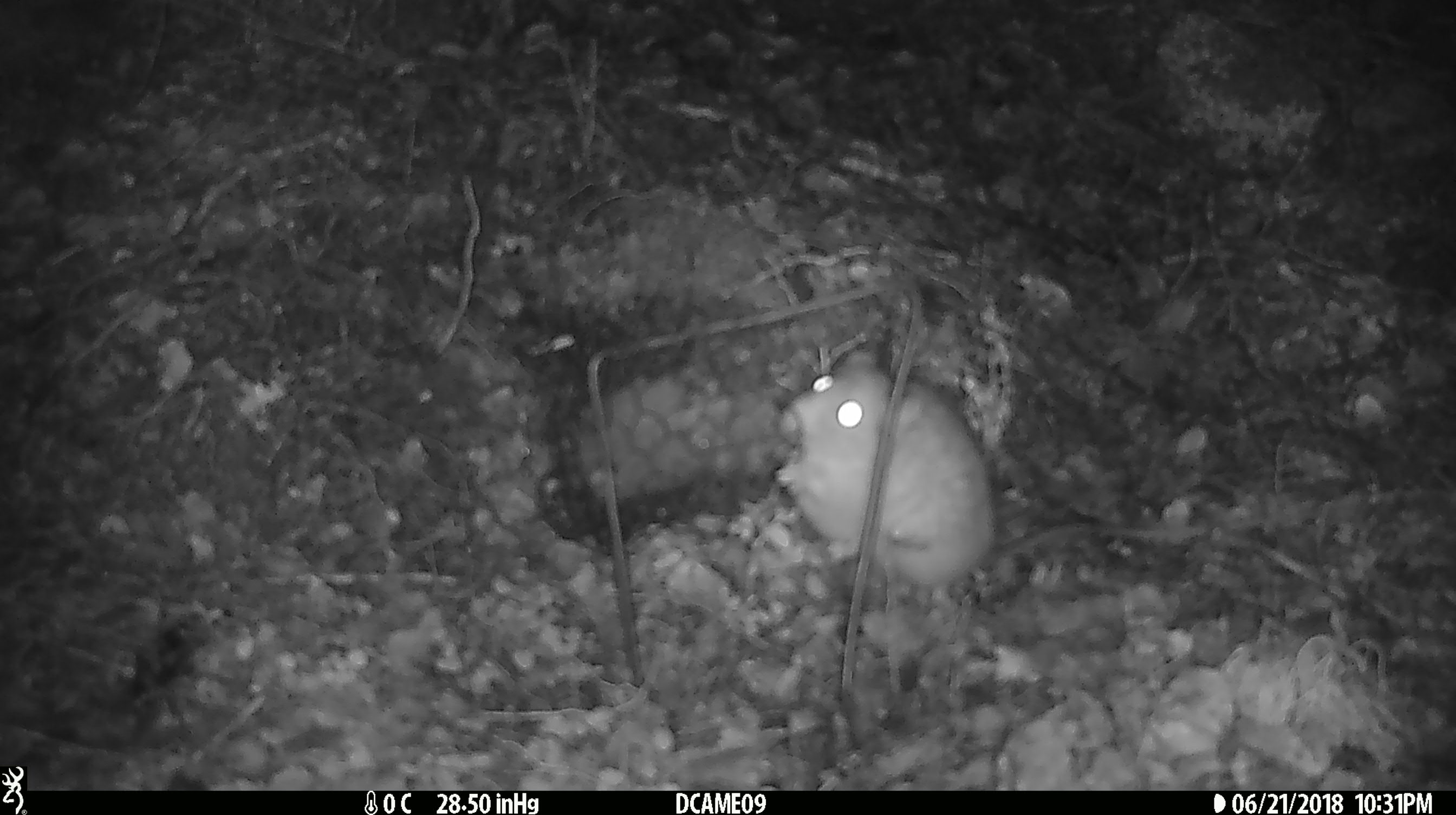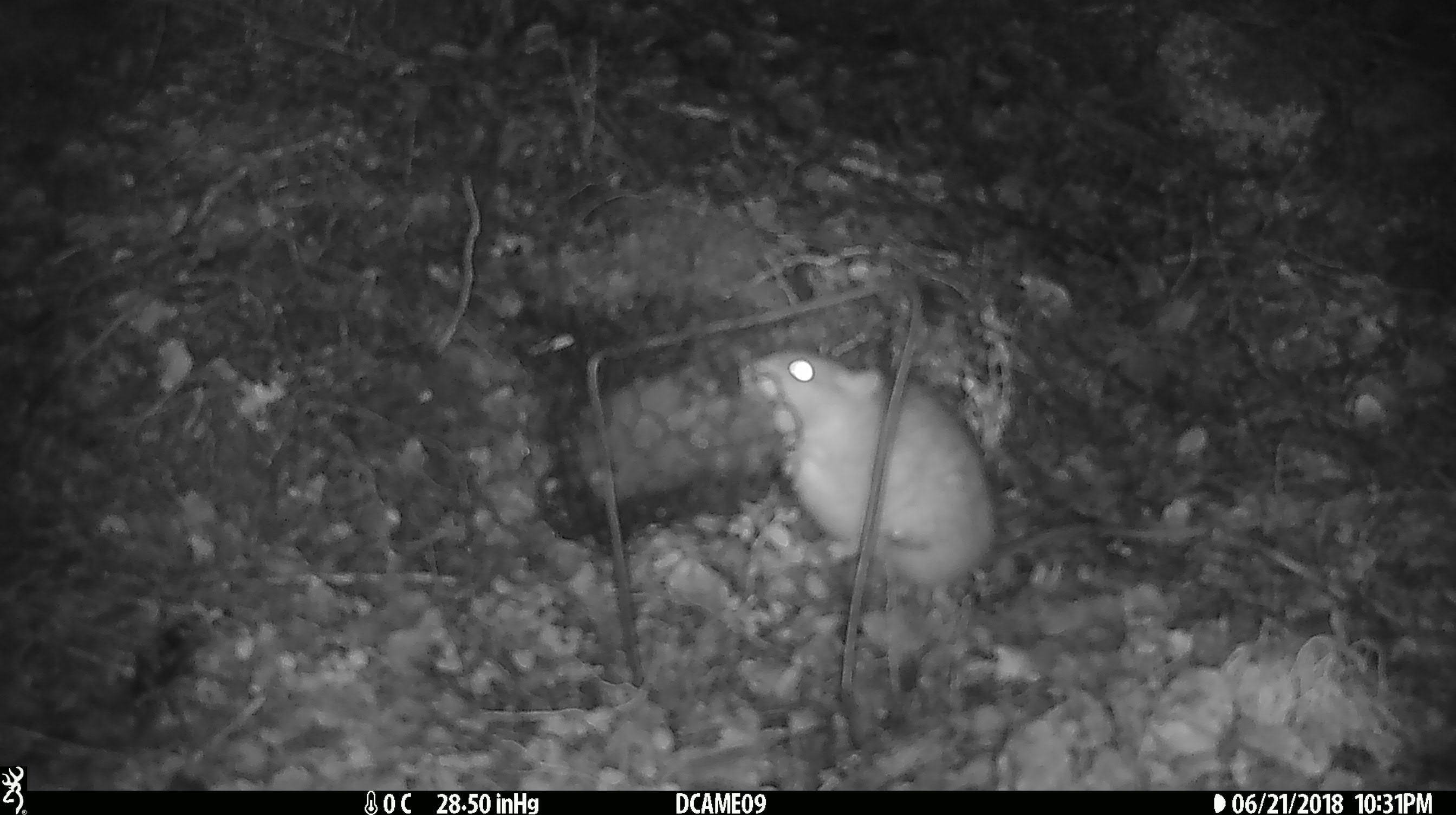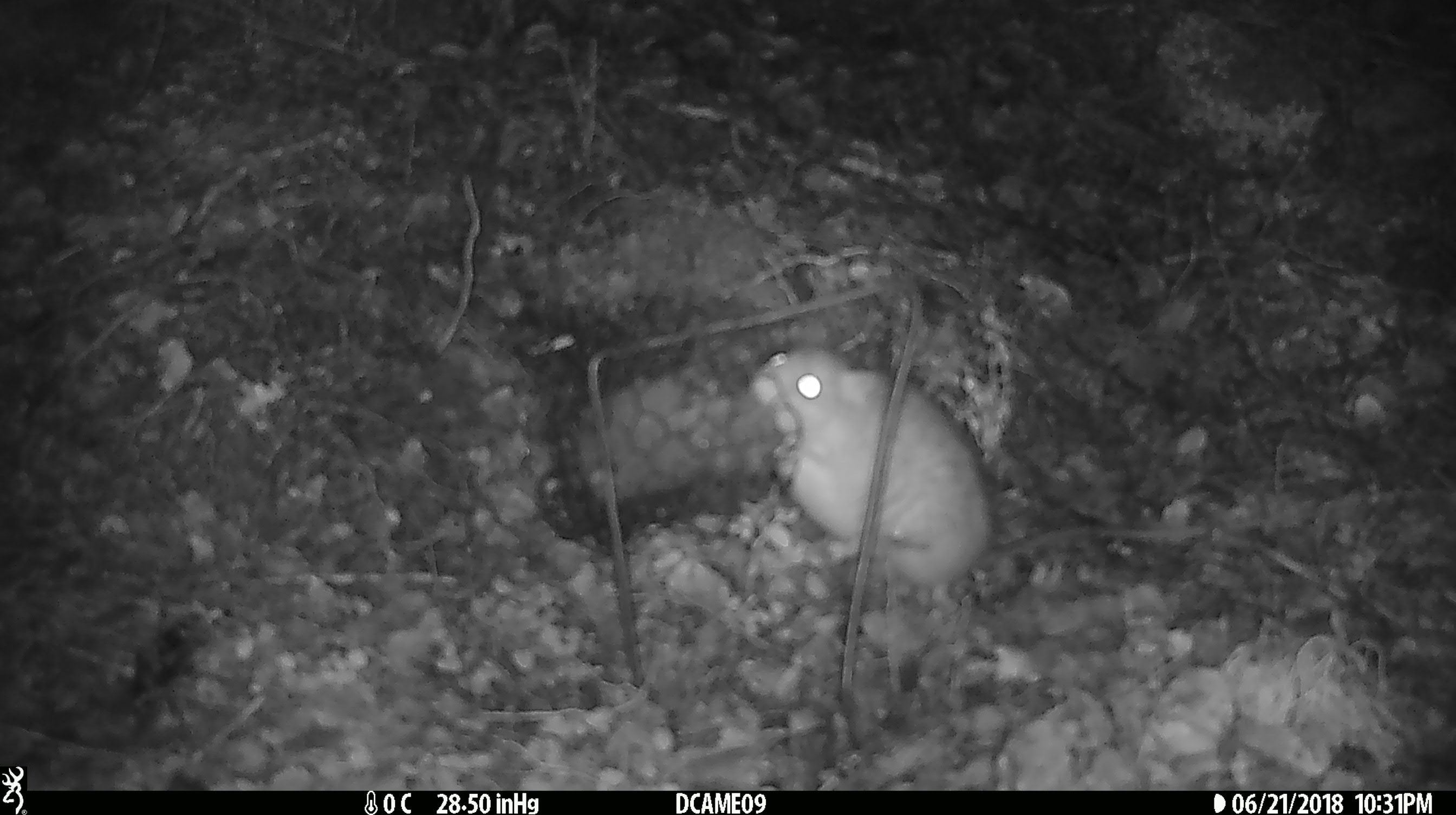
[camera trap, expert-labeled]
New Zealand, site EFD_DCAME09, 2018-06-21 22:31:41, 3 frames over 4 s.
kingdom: Animalia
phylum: Chordata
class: Mammalia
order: Rodentia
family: Muridae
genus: Rattus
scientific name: Rattus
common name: rat